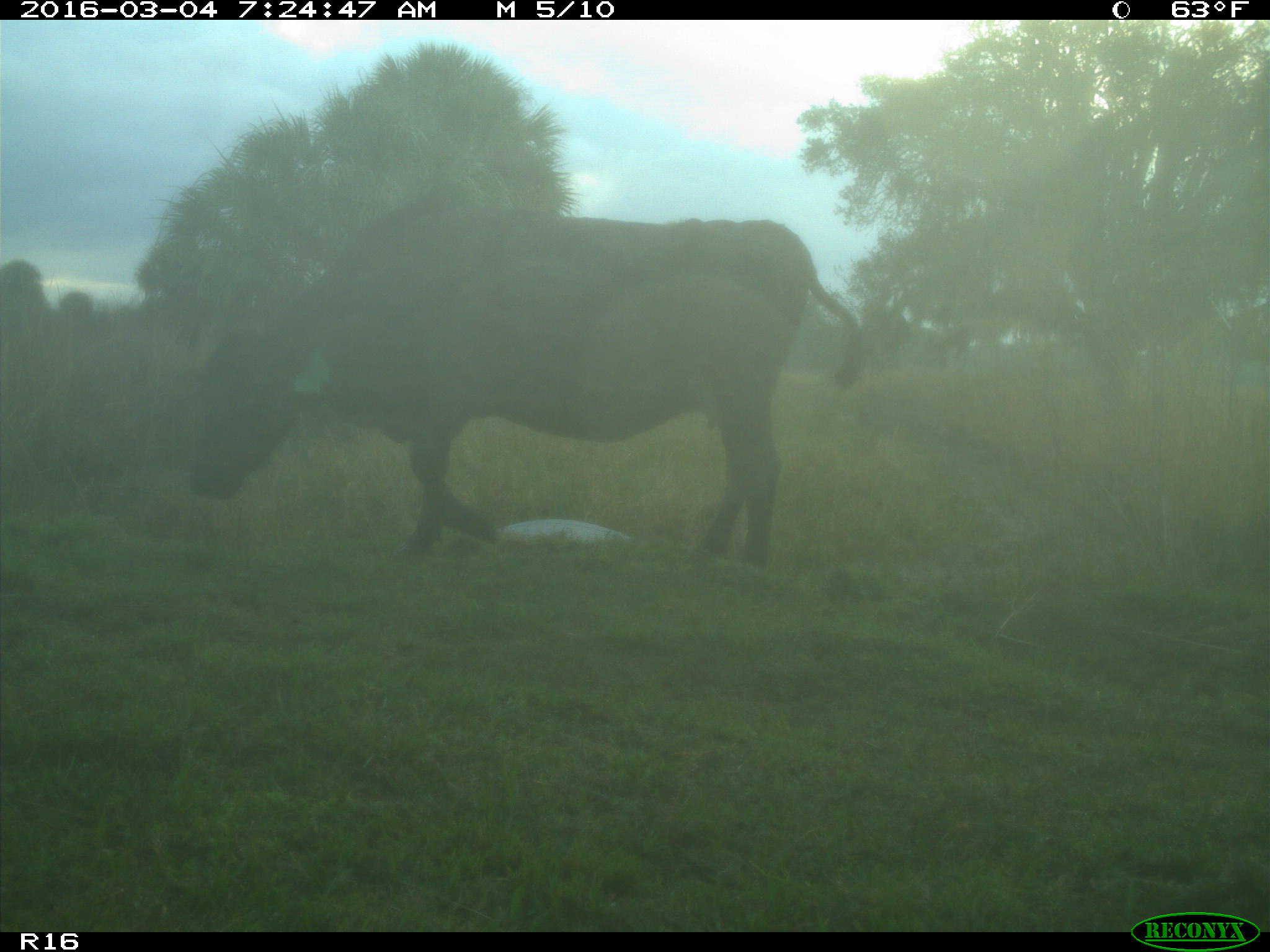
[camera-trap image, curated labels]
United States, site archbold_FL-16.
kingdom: Animalia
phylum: Chordata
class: Mammalia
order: Artiodactyla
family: Bovidae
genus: Bos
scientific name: Bos taurus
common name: domestic cow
Bos taurus (domestic cow).